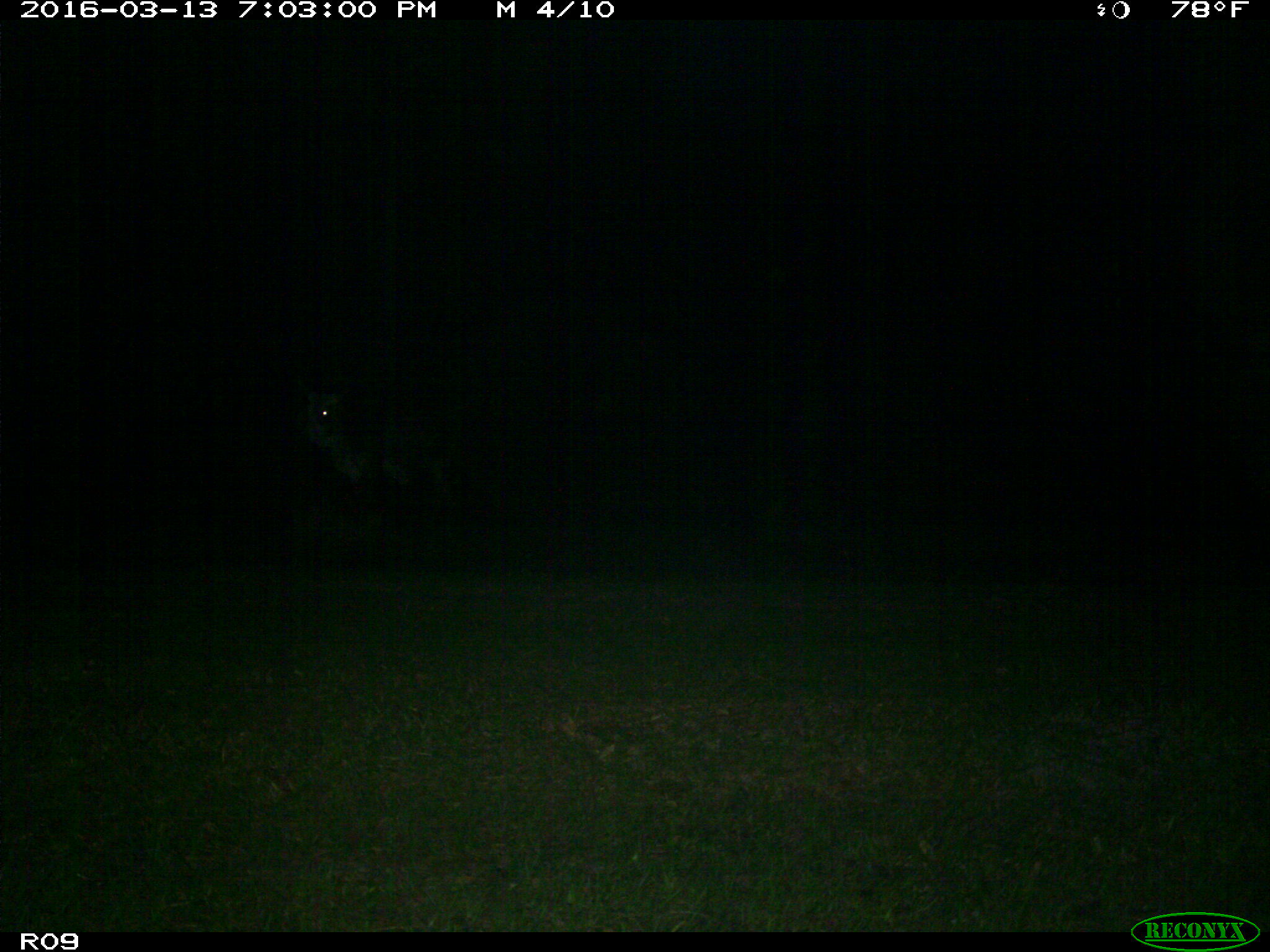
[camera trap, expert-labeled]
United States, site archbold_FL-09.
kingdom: Animalia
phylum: Chordata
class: Mammalia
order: Artiodactyla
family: Bovidae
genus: Bos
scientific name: Bos taurus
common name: domestic cow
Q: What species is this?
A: Bos taurus (domestic cow).